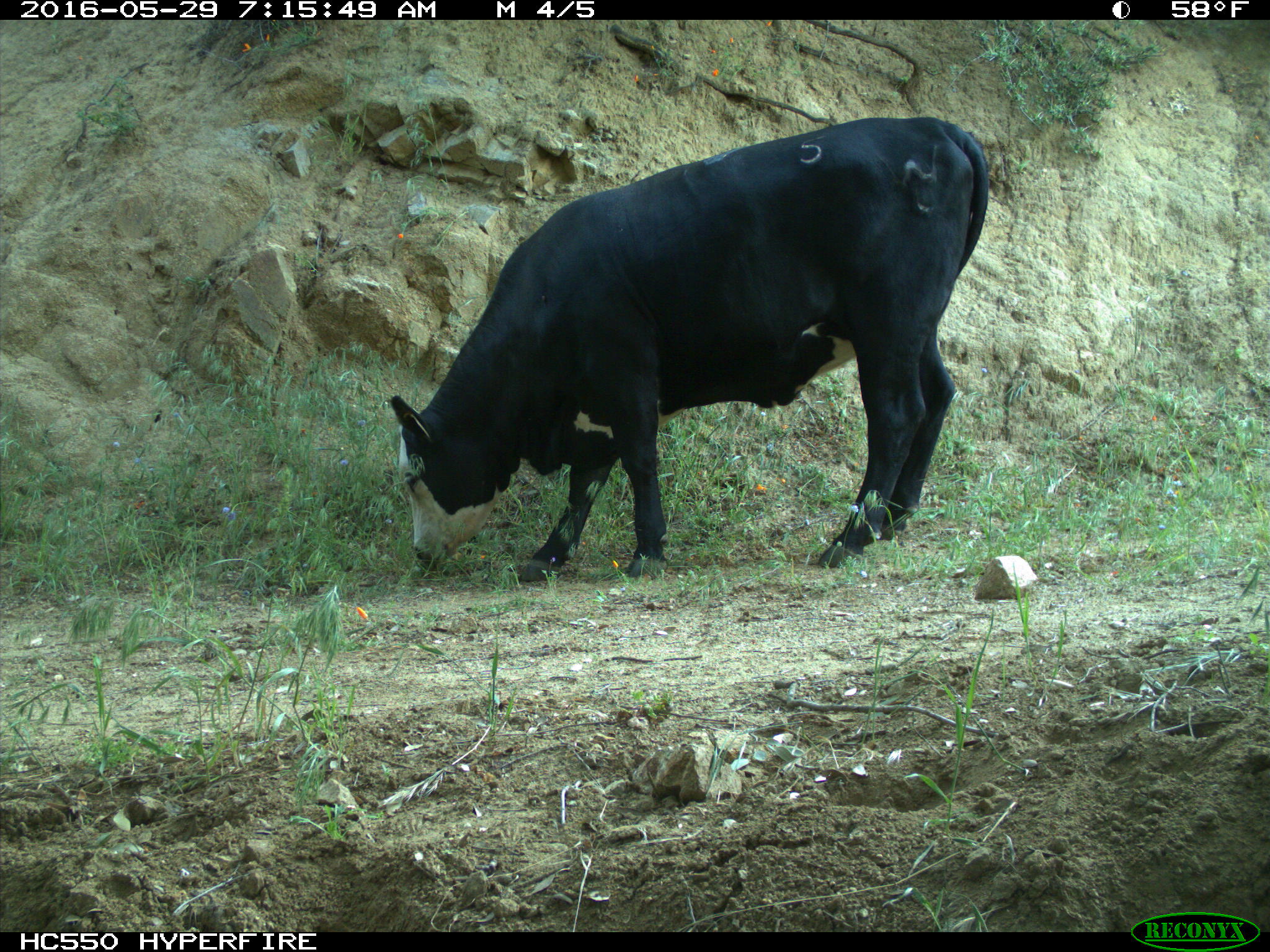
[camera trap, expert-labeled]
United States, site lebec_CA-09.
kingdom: Animalia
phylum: Chordata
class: Mammalia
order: Artiodactyla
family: Bovidae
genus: Bos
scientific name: Bos taurus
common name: domestic cow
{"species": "Bos taurus (domestic cow)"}